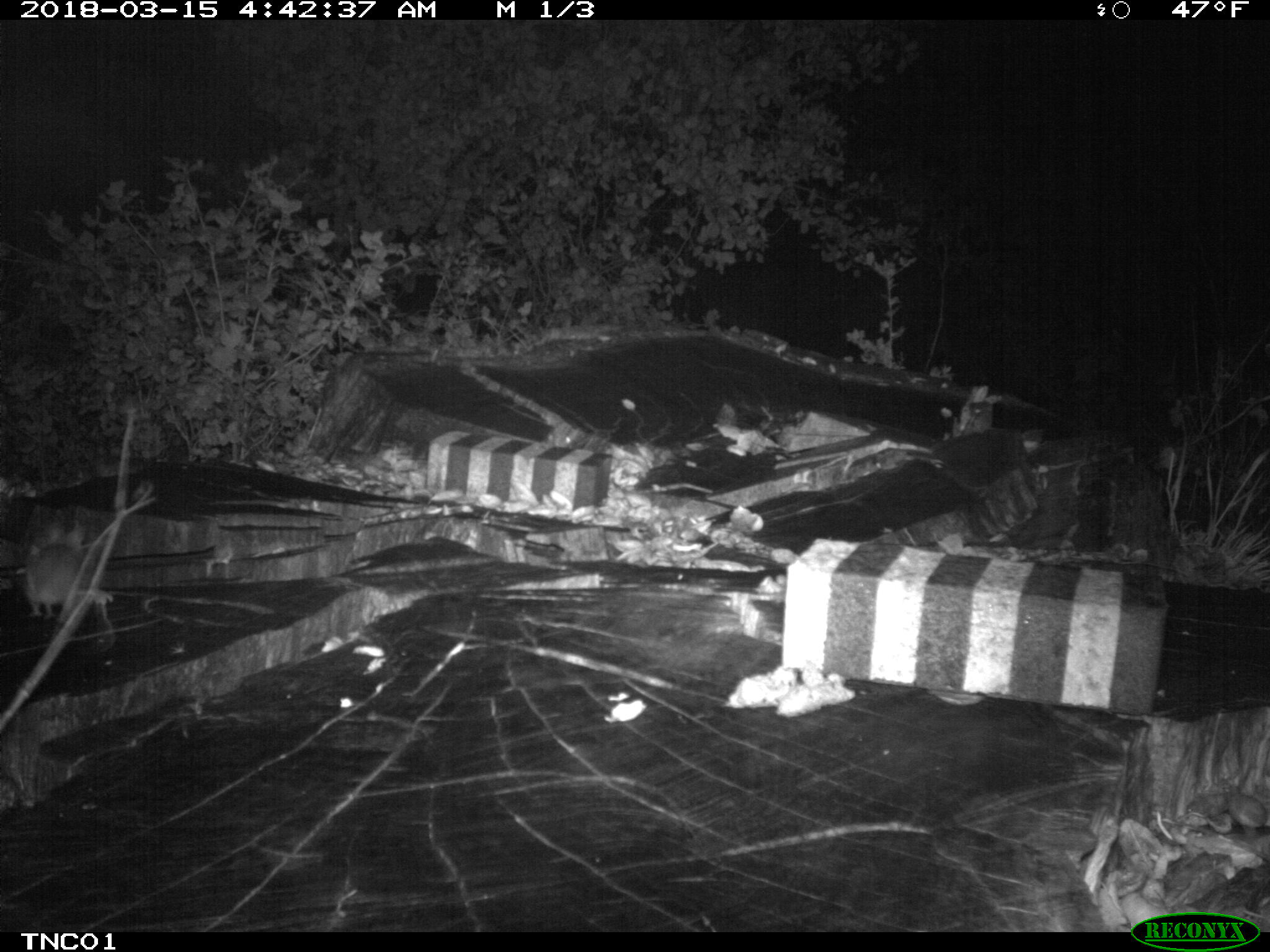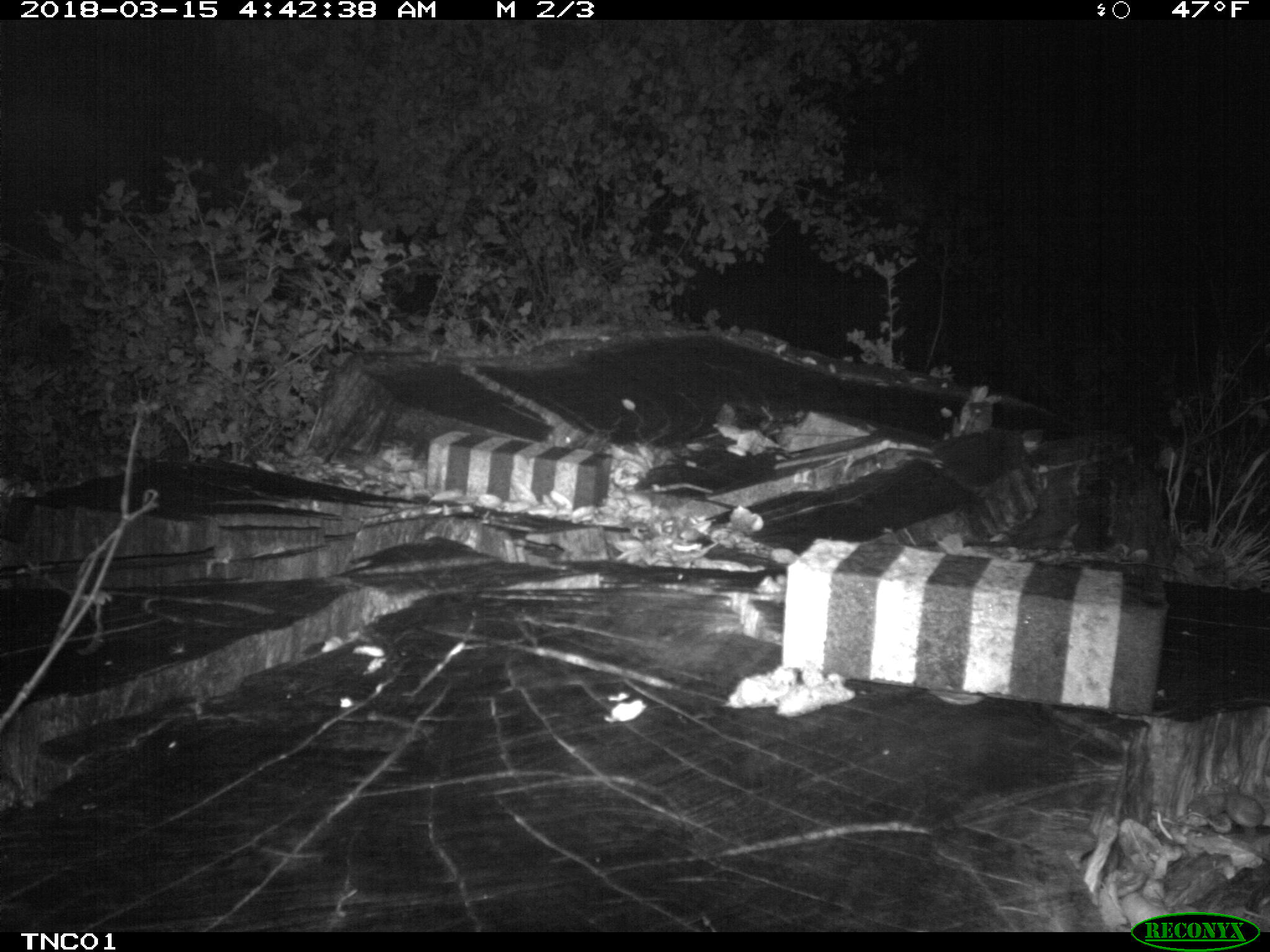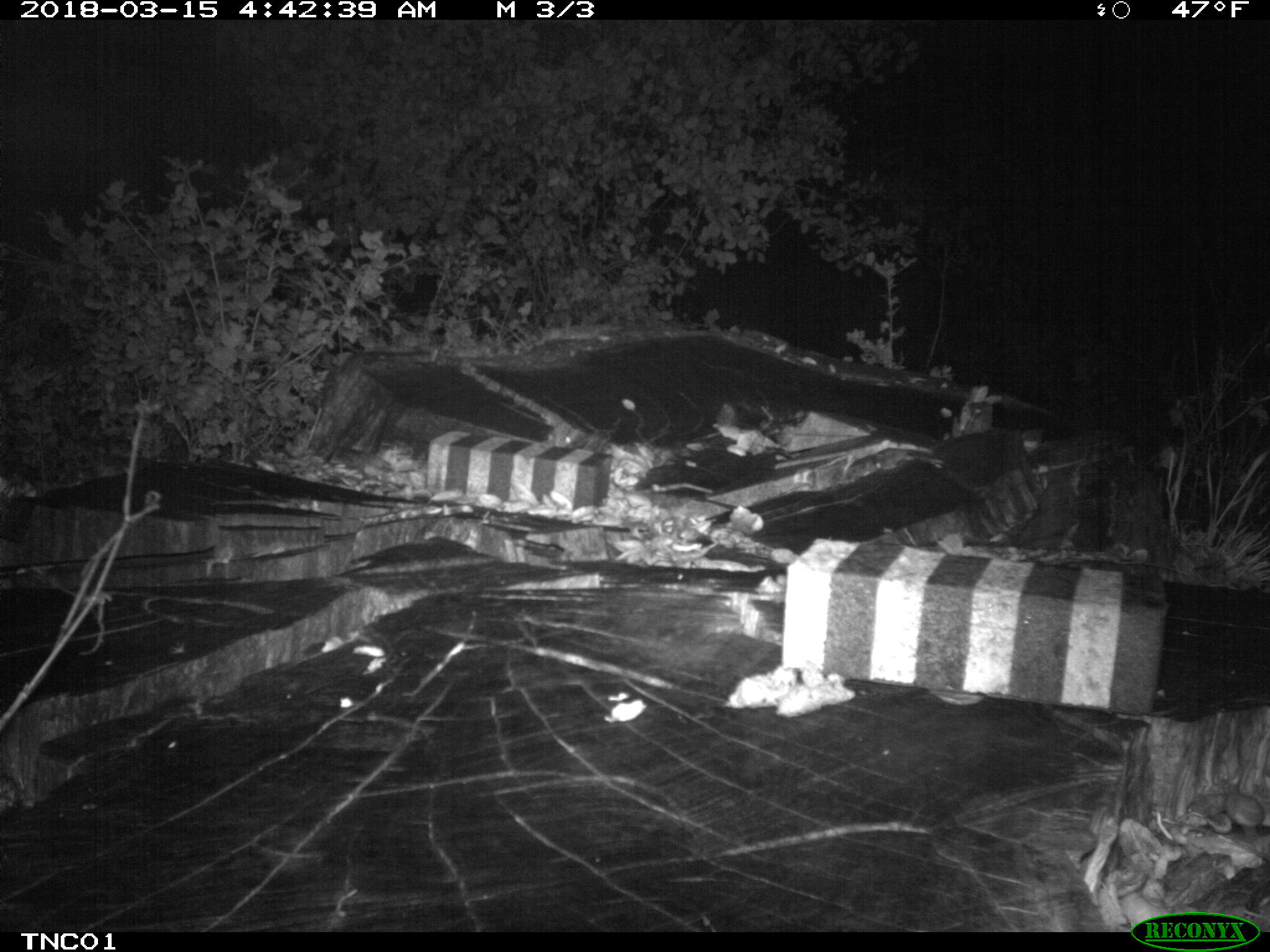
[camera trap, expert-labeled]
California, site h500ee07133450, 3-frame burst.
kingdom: Animalia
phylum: Chordata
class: Mammalia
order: Rodentia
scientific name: Rodentia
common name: rodent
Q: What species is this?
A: Rodent (Rodentia).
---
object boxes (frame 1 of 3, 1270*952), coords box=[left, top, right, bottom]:
rodent: box=[24, 530, 112, 618]